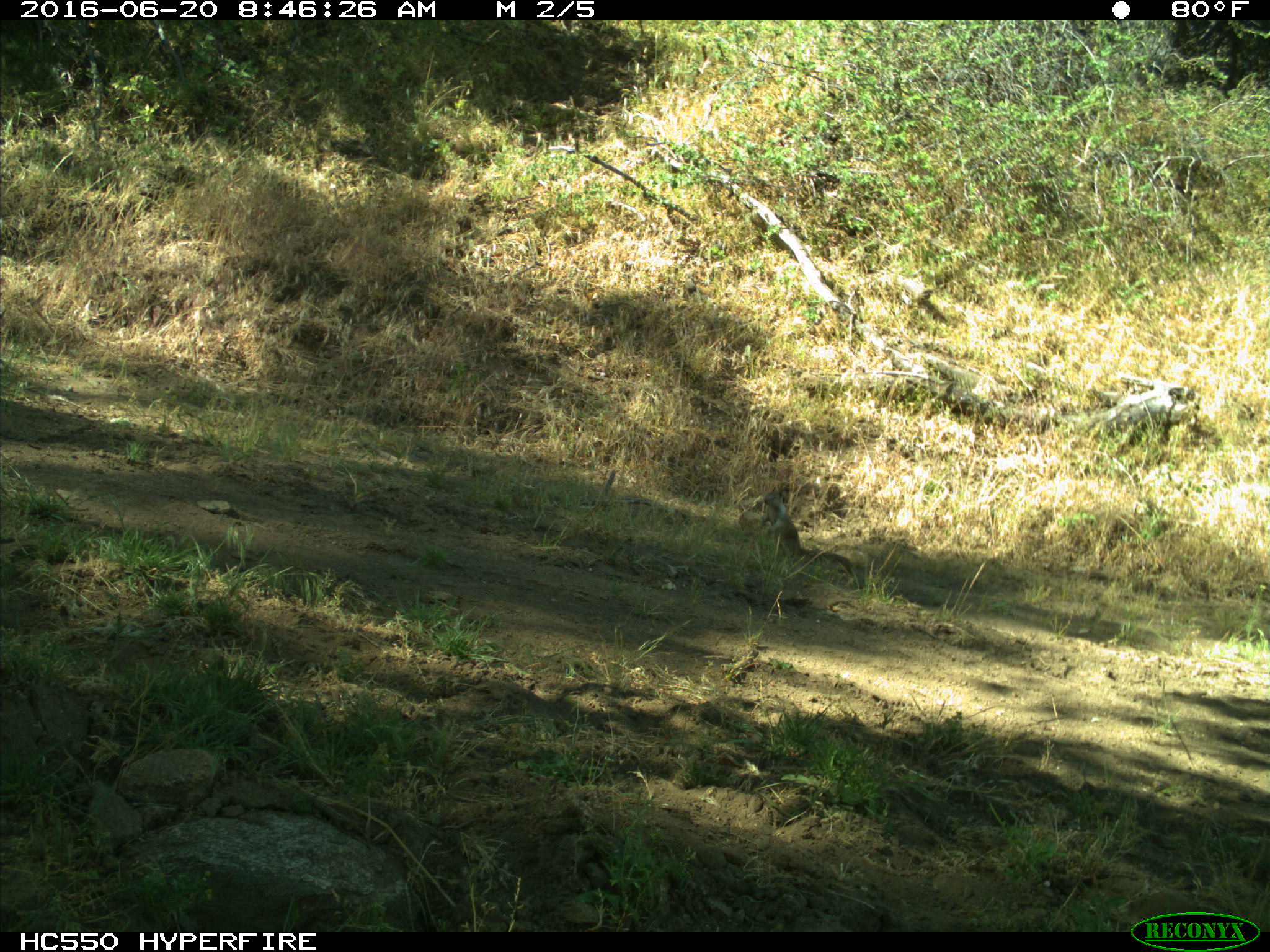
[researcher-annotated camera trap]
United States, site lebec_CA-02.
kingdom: Animalia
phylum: Chordata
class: Mammalia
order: Rodentia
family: Sciuridae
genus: Otospermophilus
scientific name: Otospermophilus beecheyi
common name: california ground squirrel